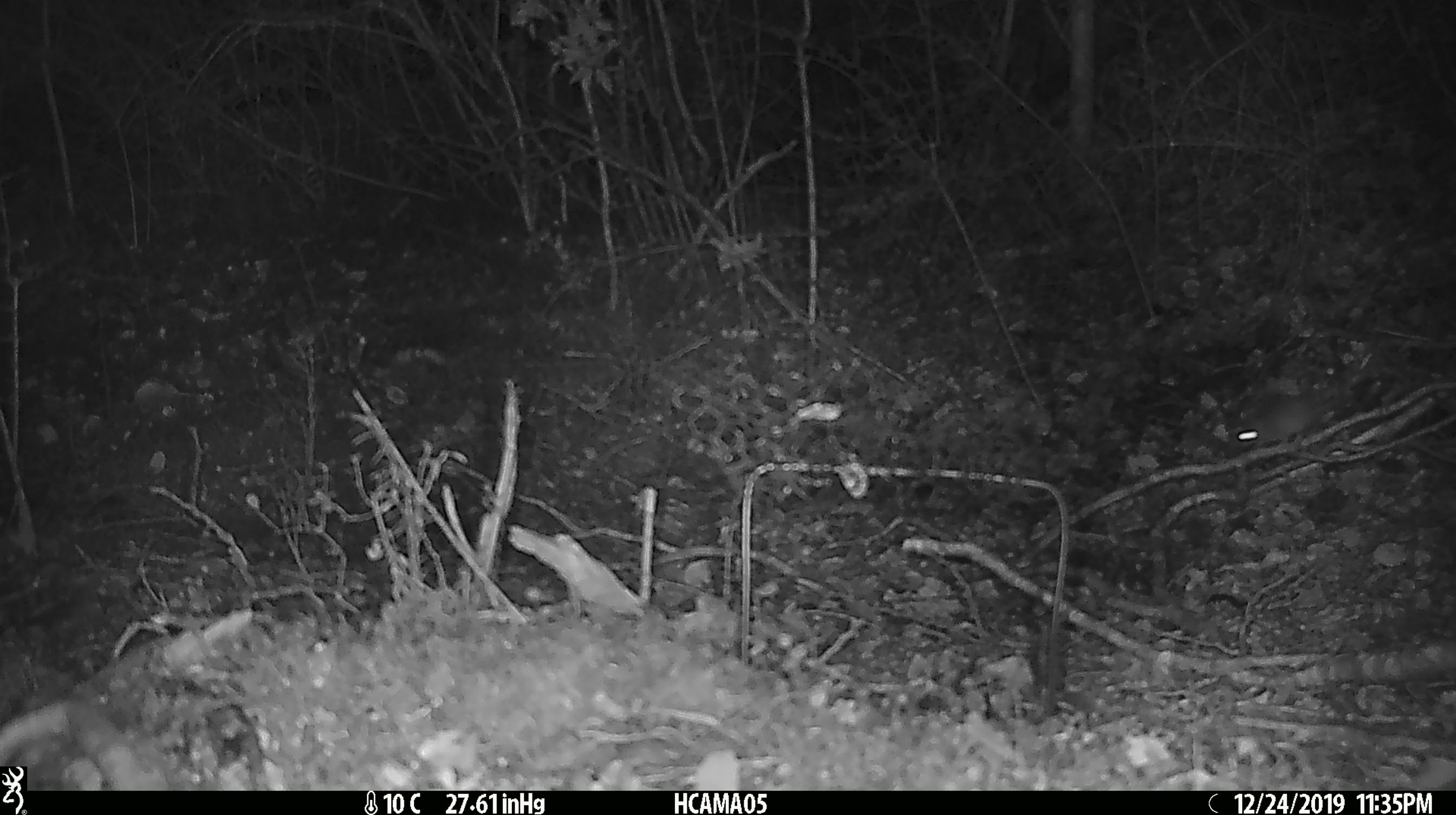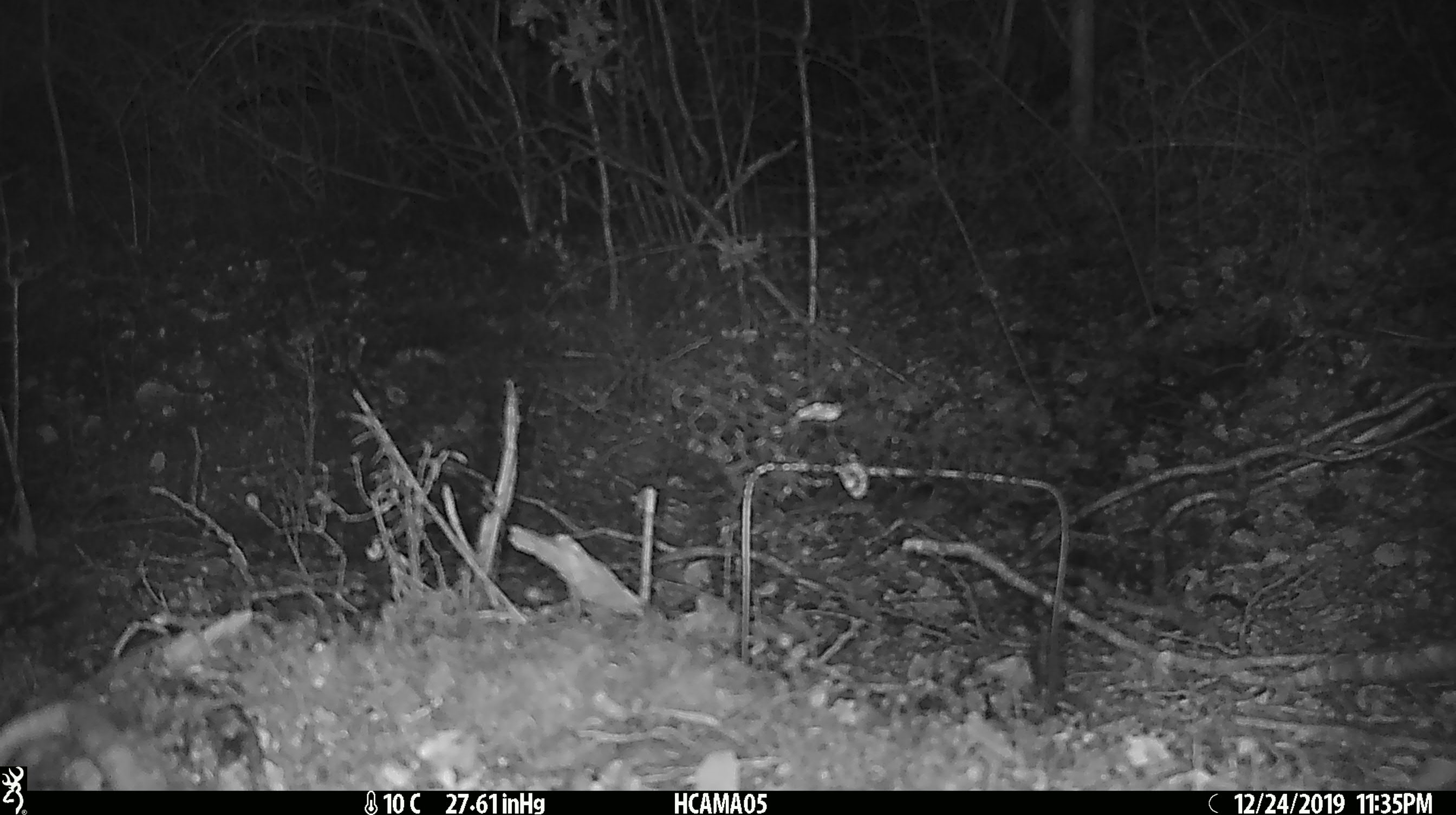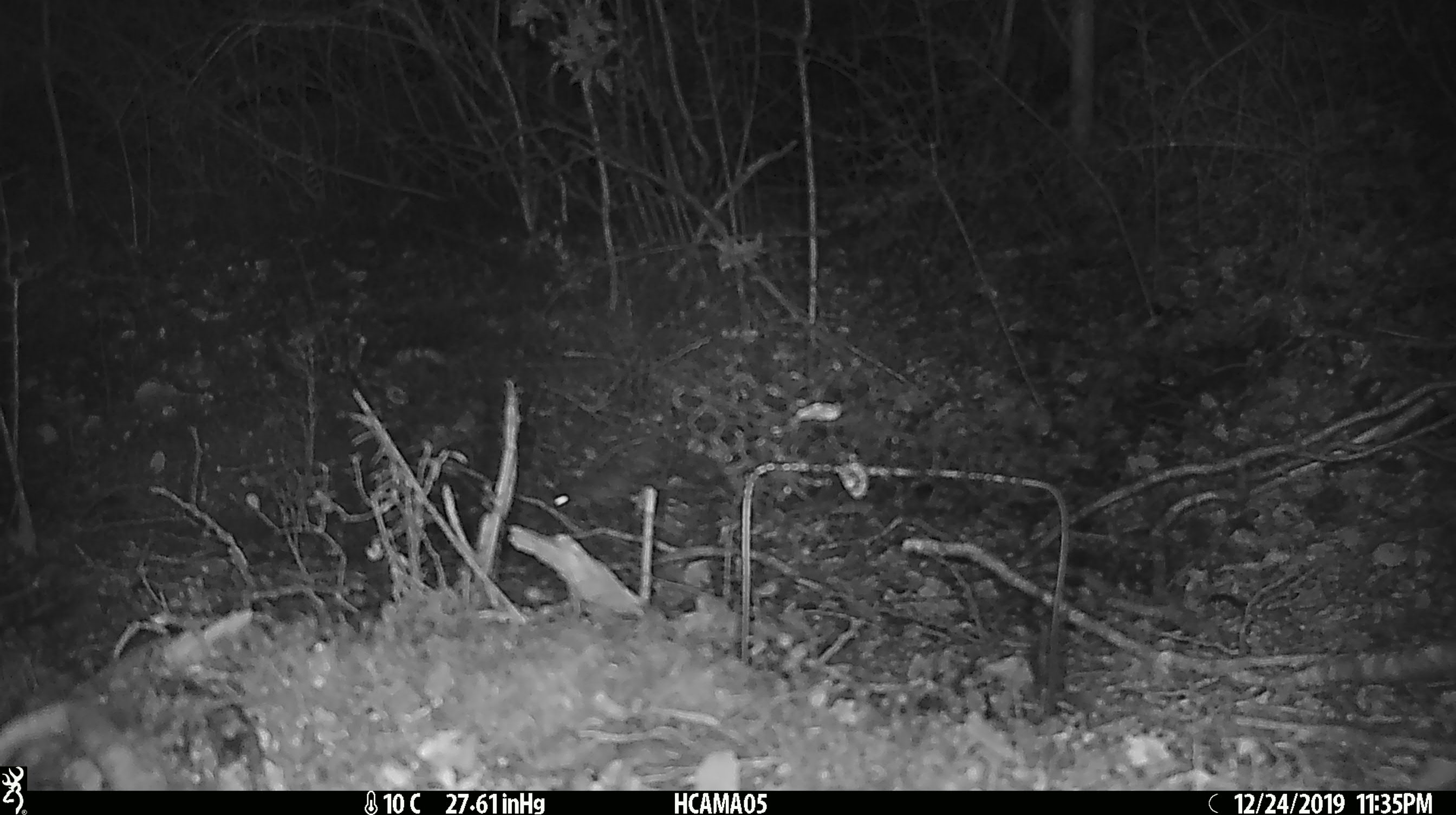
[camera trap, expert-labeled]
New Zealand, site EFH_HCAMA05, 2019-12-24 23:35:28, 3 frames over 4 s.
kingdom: Animalia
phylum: Chordata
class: Mammalia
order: Rodentia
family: Muridae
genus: Mus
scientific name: Mus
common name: mouse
Mouse (Mus).